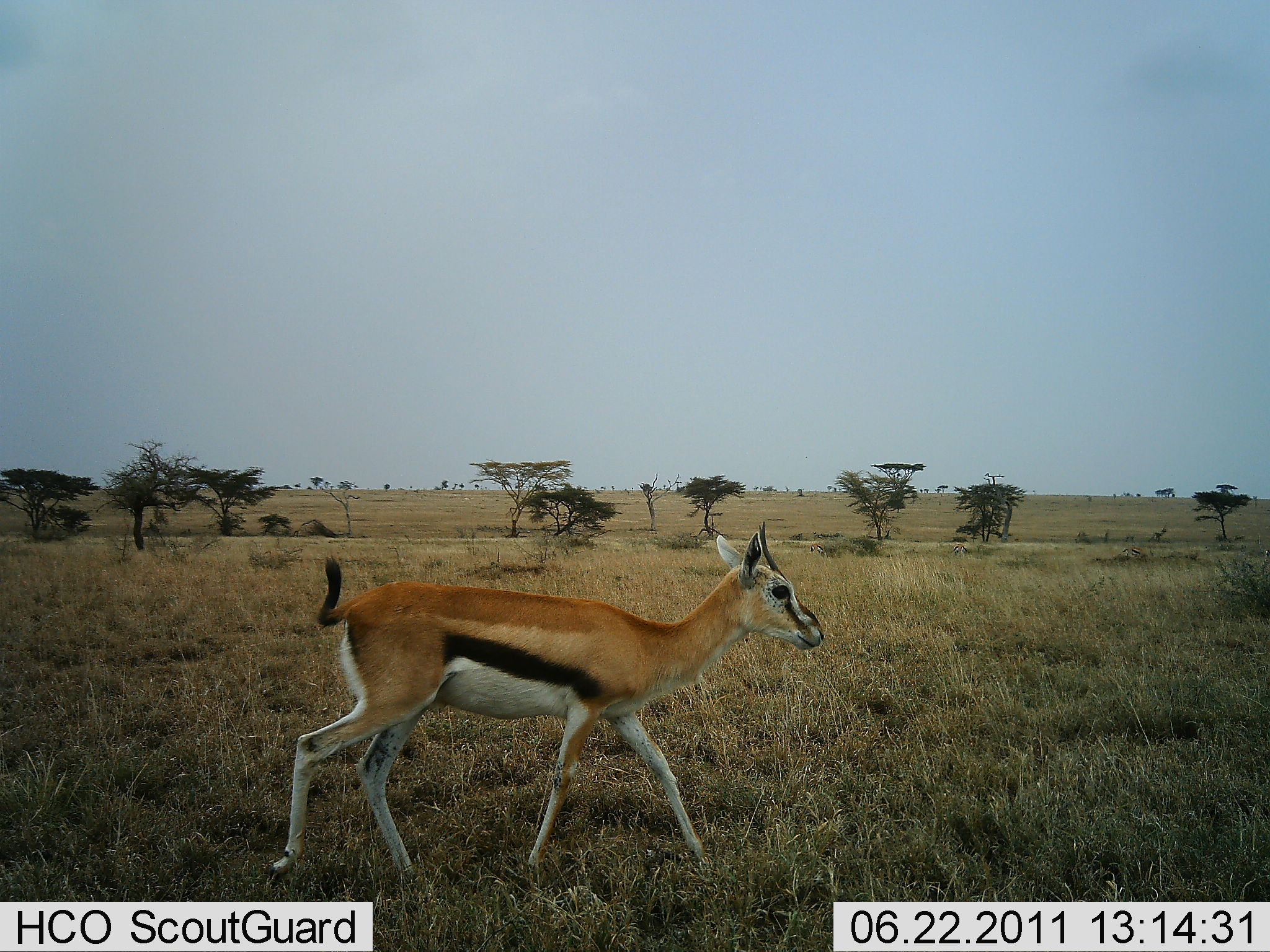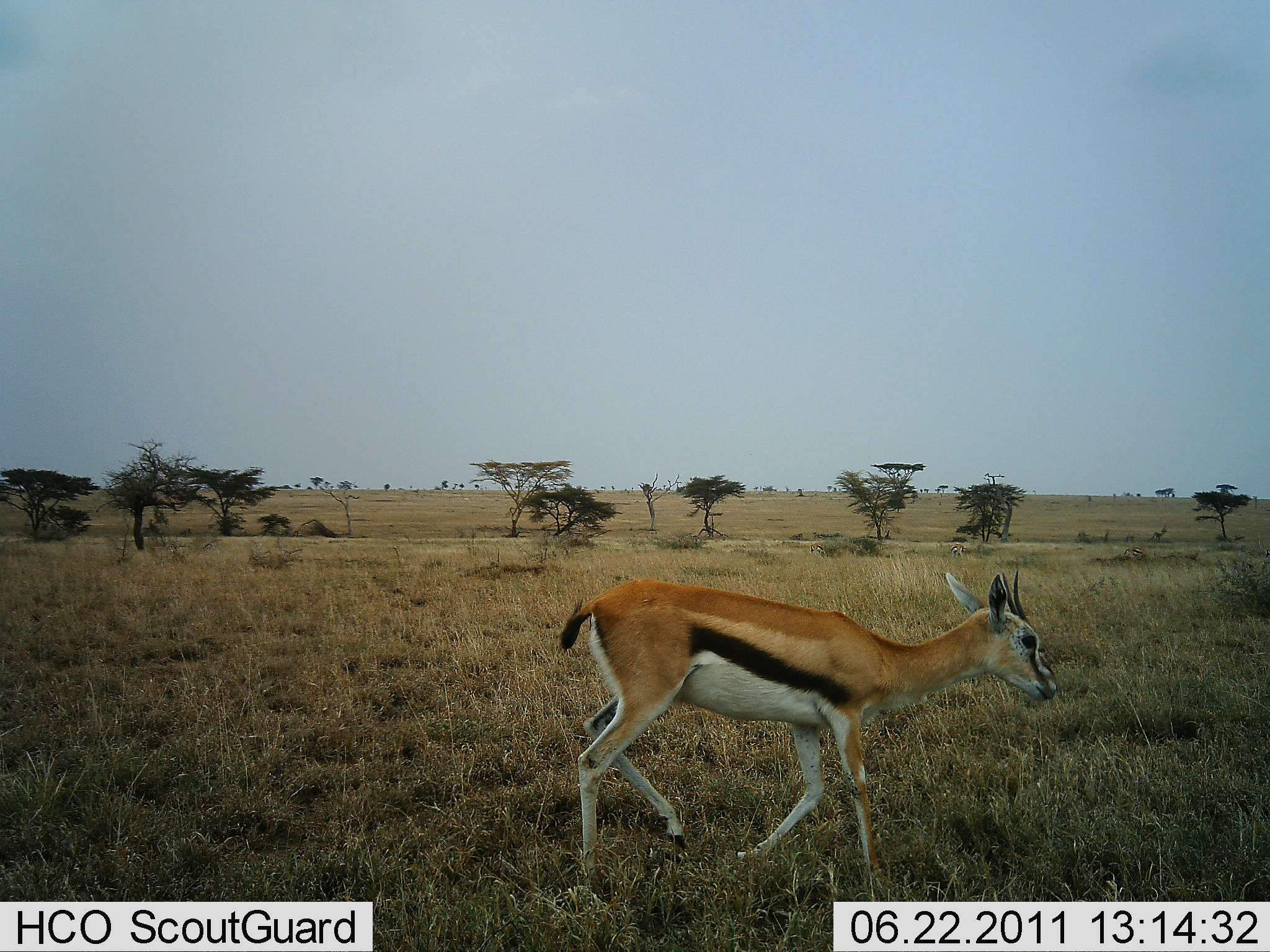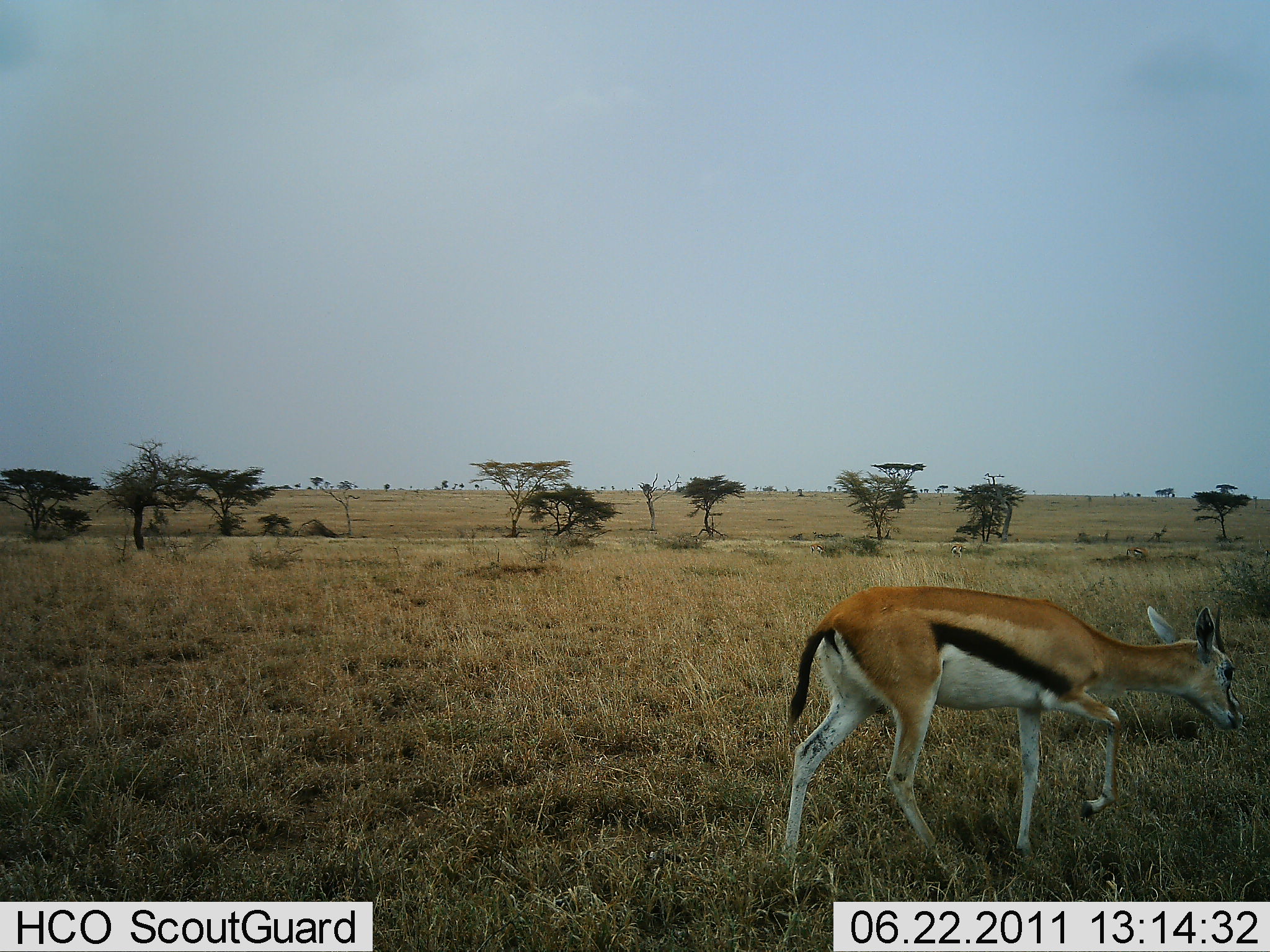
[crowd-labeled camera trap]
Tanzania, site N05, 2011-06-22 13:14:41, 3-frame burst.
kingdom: Animalia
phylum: Chordata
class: Mammalia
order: Artiodactyla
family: Bovidae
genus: Eudorcas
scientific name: Eudorcas thomsonii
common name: thomson's gazelle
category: gazellethomsons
Gazellethomsons (thomson's gazelle) (Eudorcas thomsonii), count 1. Behavior (volunteer vote fractions): standing 8%, resting 0%, moving 100%, interacting 0%. Young present (vote fraction): 0%. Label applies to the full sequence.